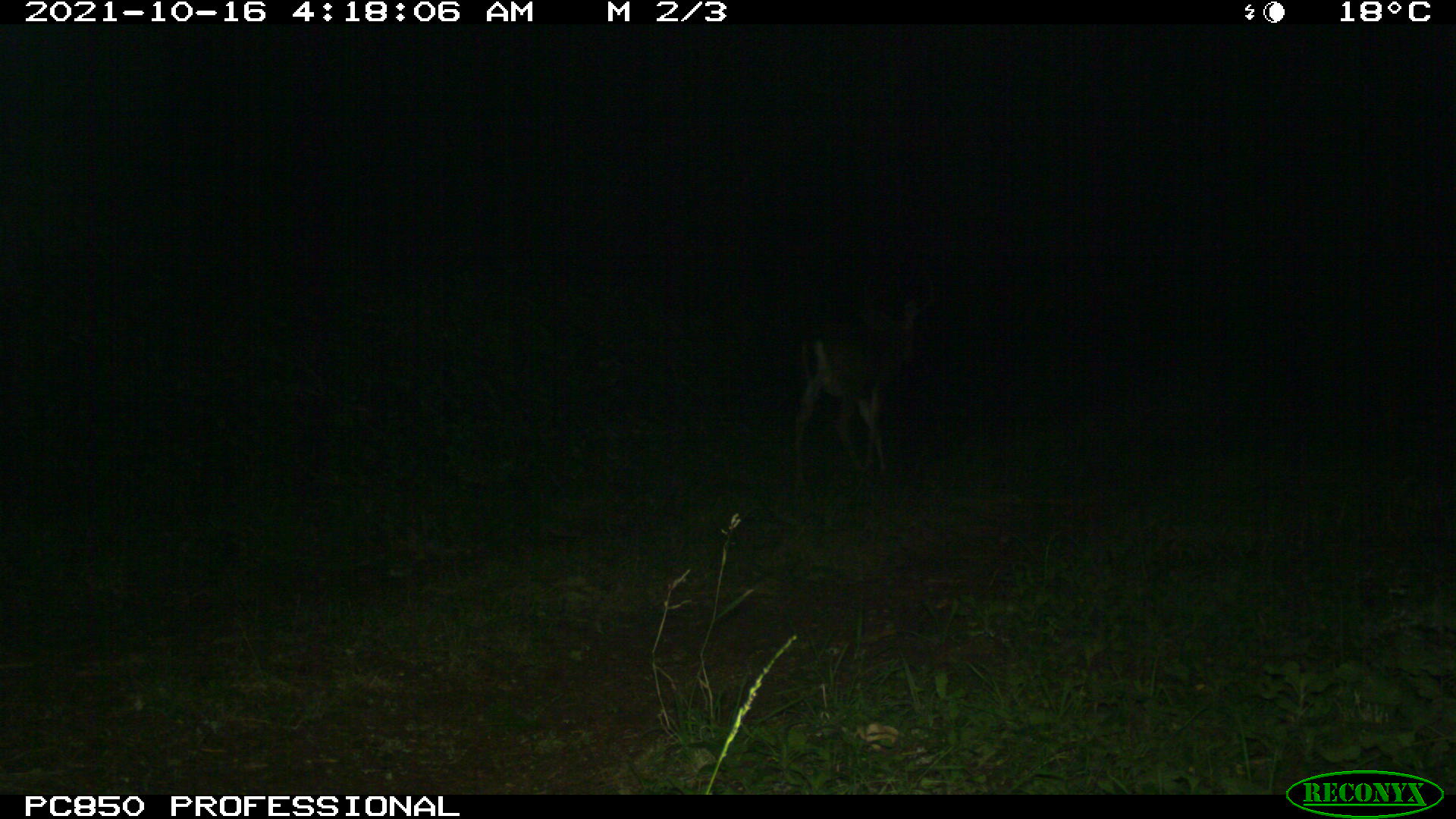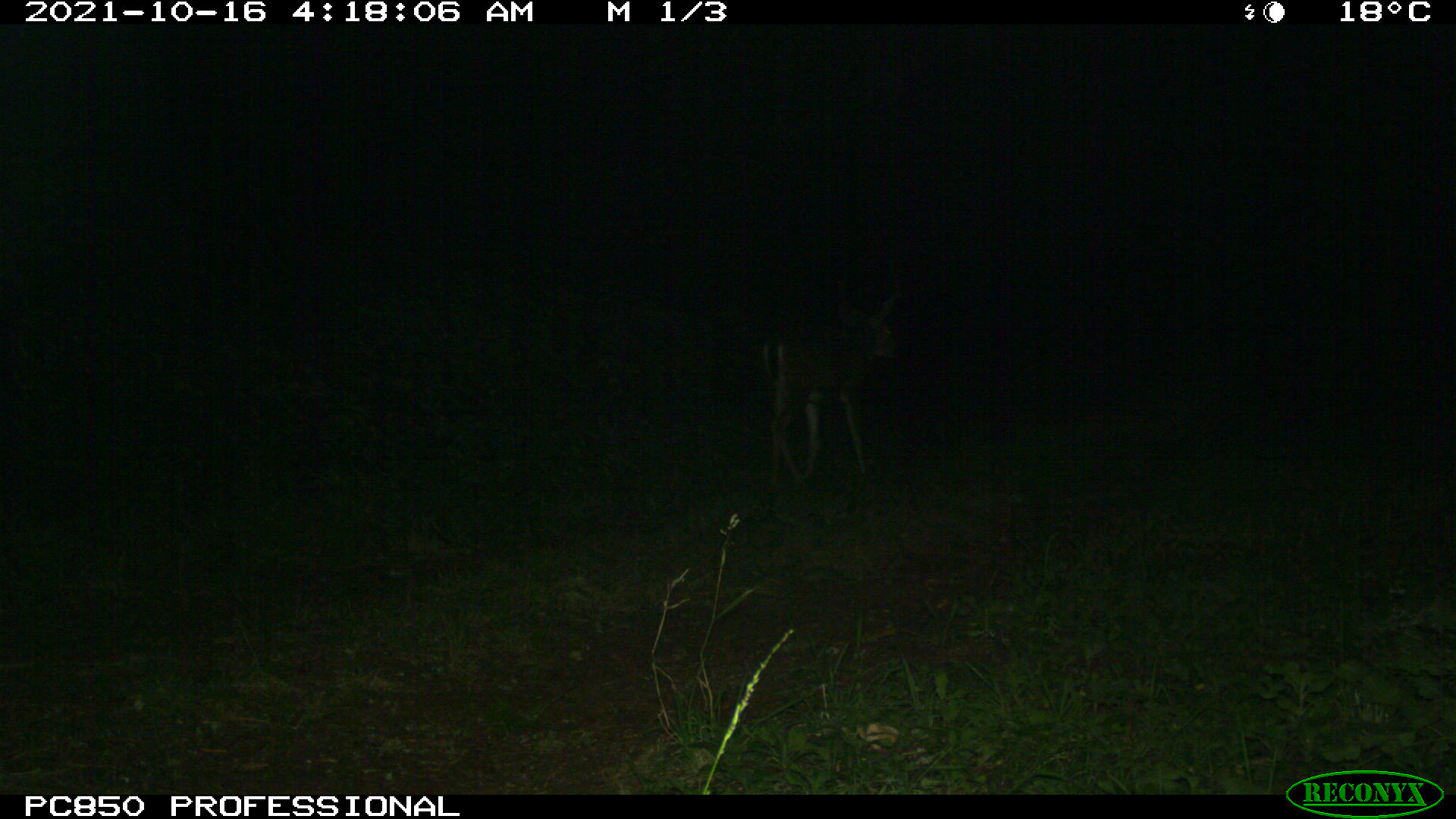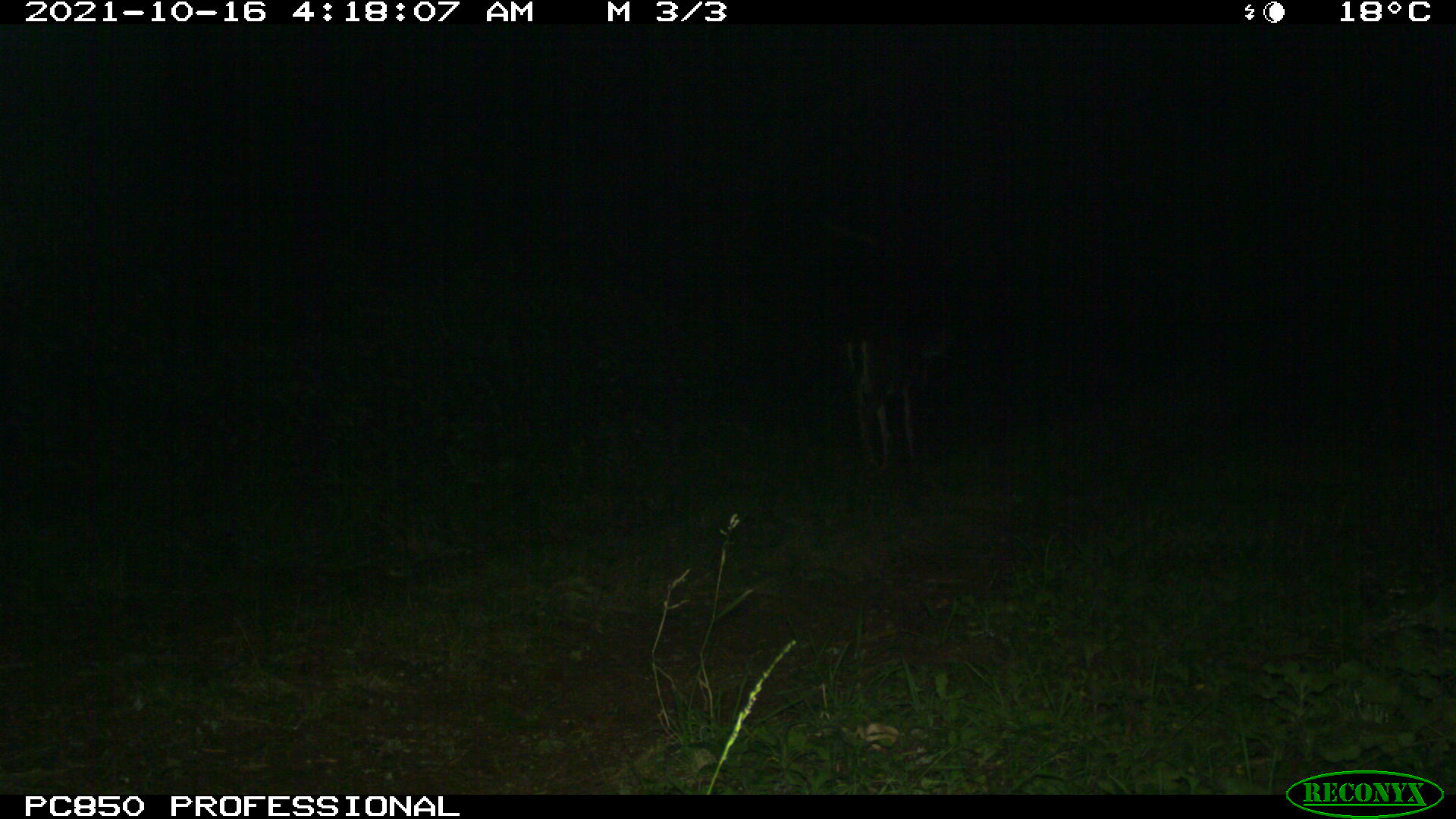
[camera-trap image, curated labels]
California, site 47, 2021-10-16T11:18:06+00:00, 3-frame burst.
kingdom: Animalia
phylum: Chordata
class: Mammalia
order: Artiodactyla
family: Cervidae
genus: Odocoileus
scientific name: Odocoileus hemionus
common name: mule deer